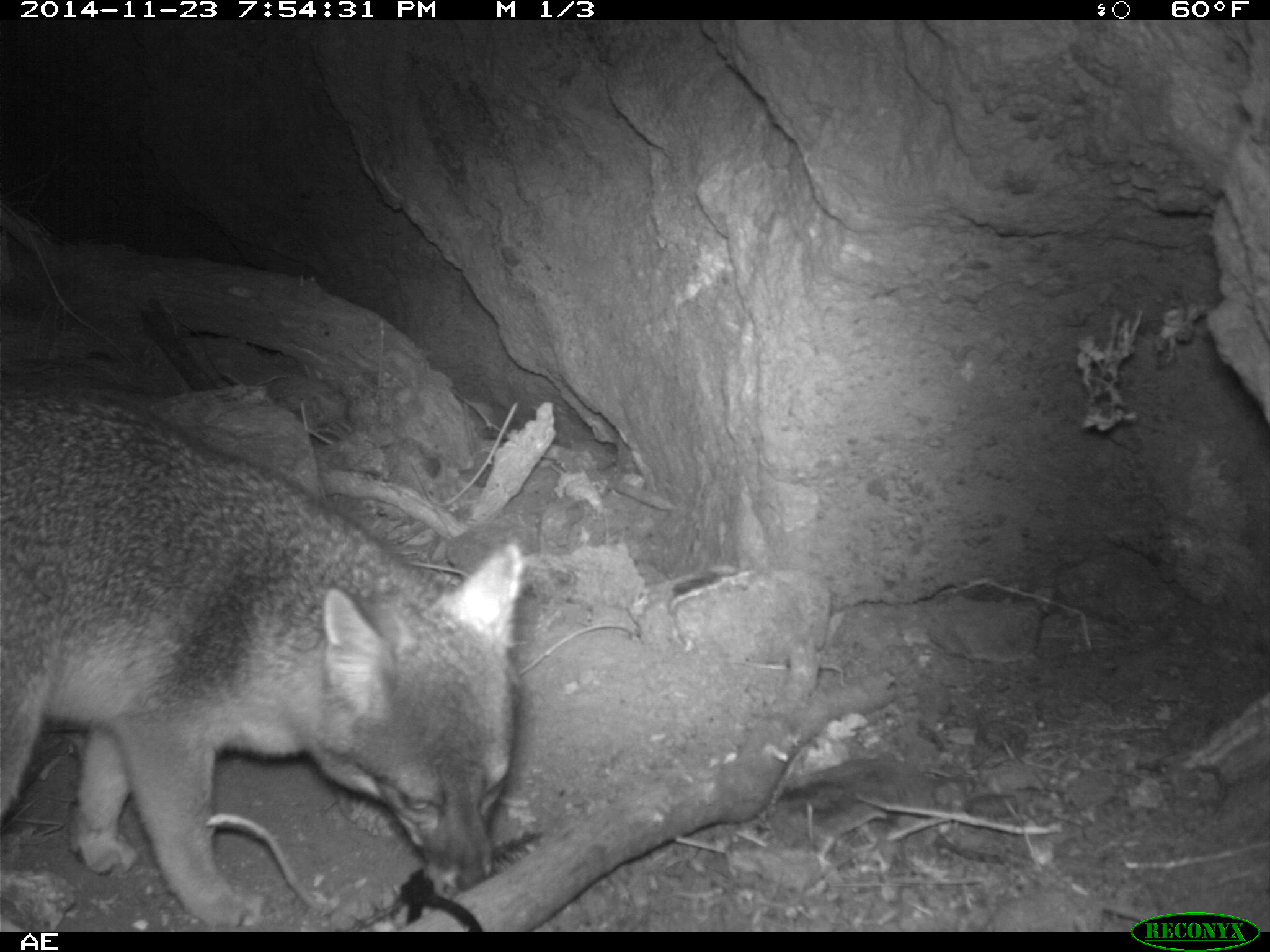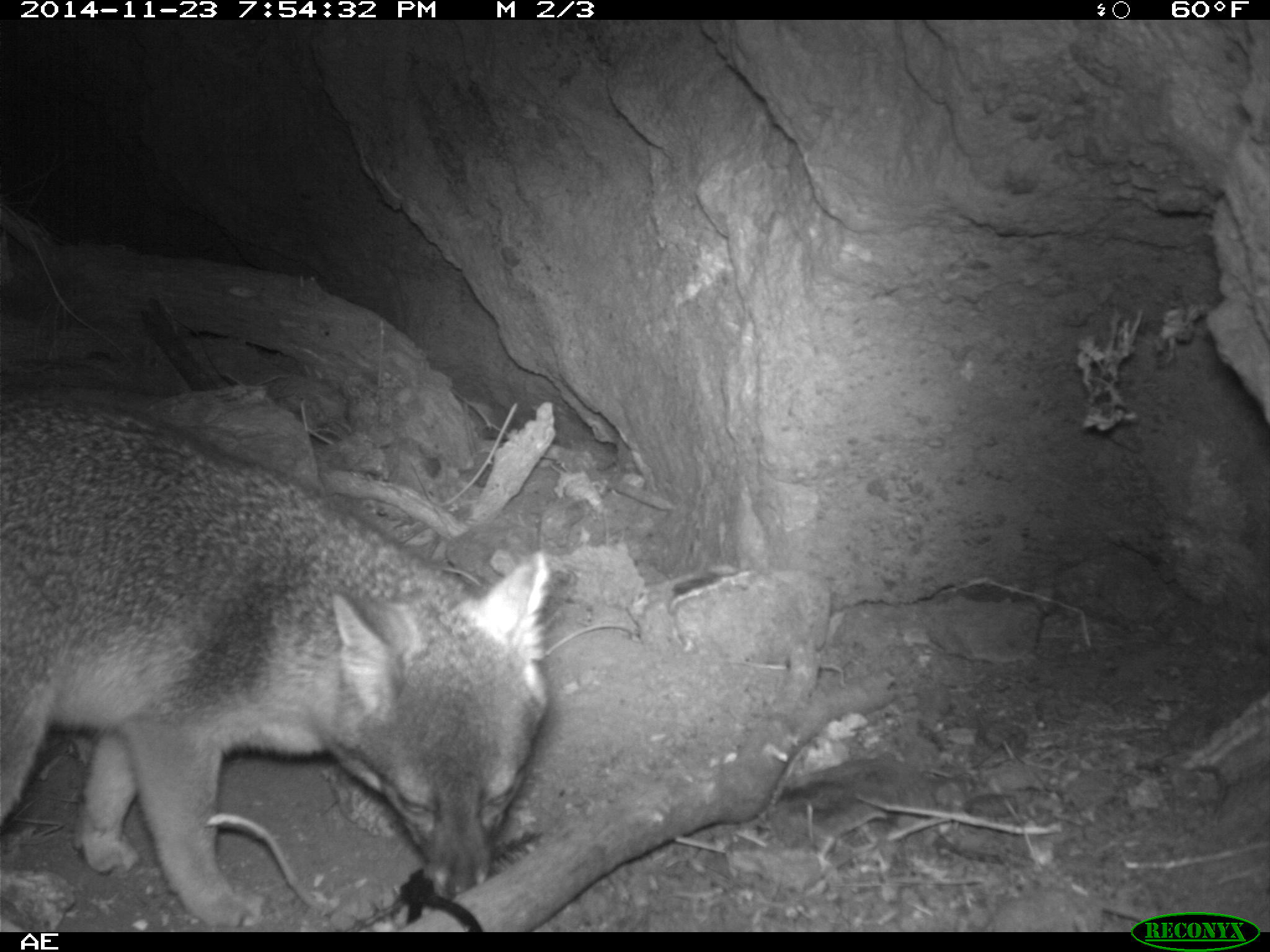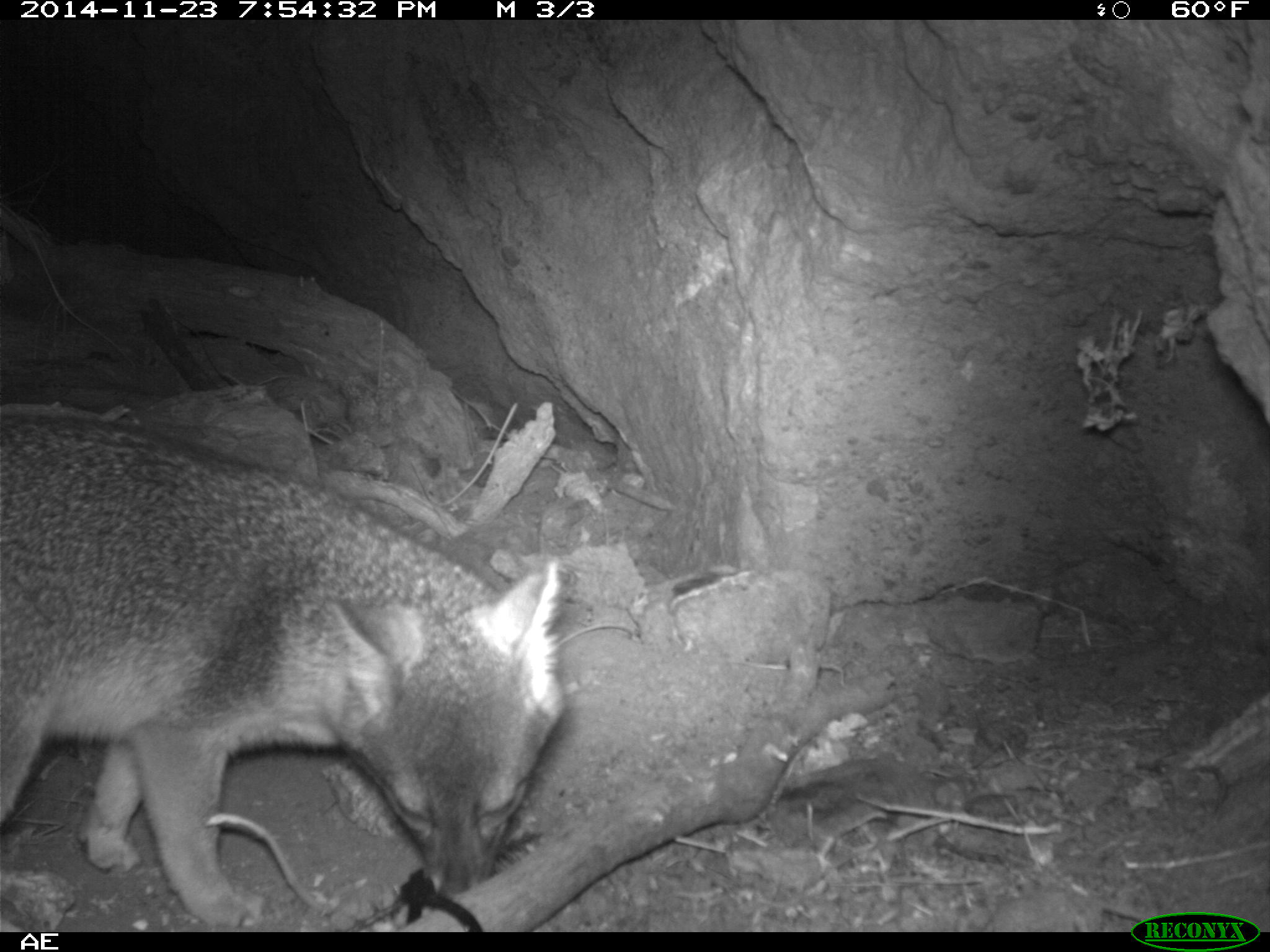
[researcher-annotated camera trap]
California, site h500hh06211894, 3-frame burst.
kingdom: Animalia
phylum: Chordata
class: Mammalia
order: Carnivora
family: Canidae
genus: Urocyon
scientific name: Urocyon littoralis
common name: island fox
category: fox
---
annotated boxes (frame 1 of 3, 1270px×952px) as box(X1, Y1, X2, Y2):
fox: box(0, 383, 525, 929)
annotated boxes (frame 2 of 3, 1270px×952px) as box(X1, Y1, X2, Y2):
fox: box(0, 395, 549, 928)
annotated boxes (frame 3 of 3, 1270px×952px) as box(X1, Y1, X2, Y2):
fox: box(0, 413, 566, 927)